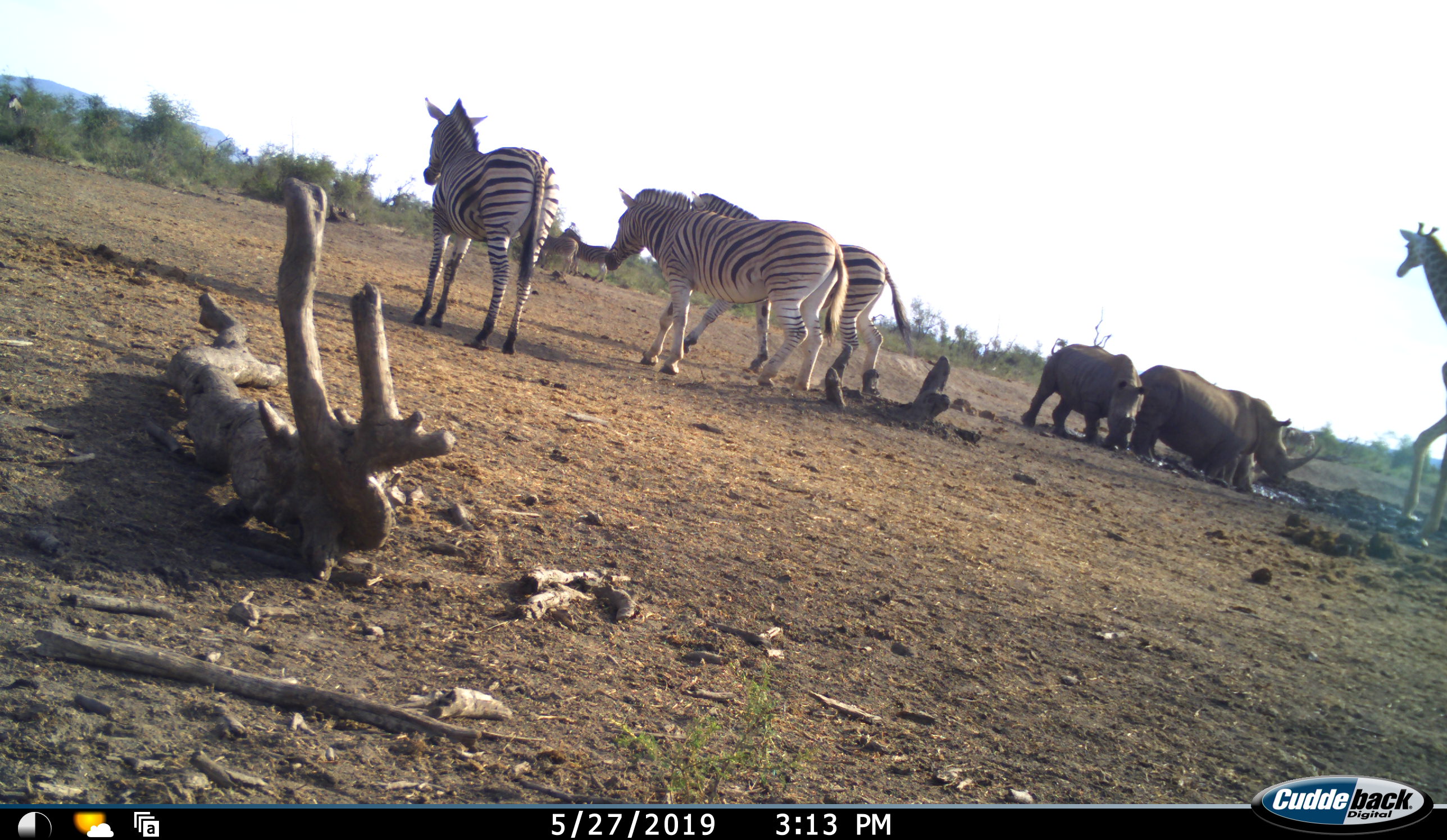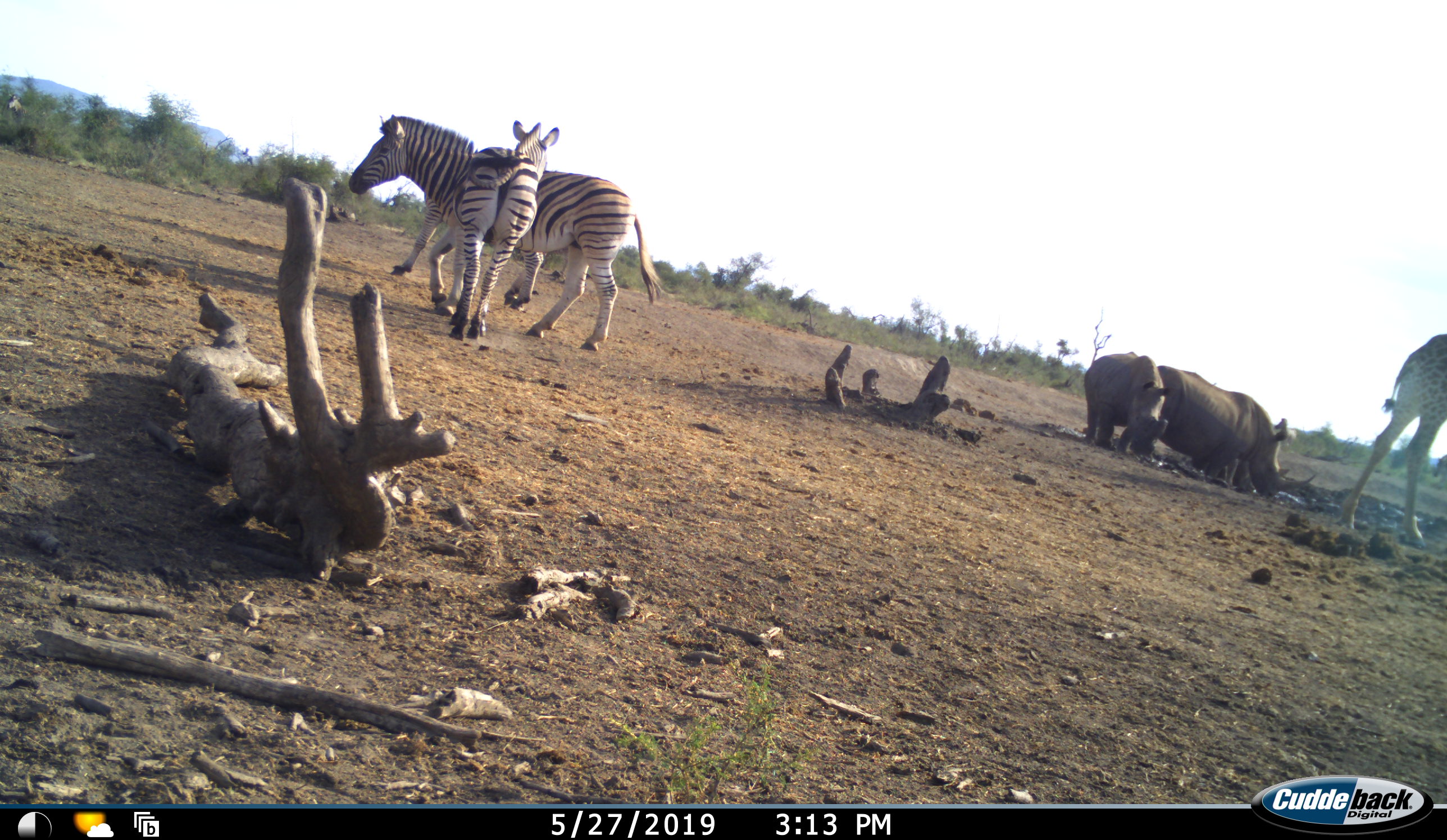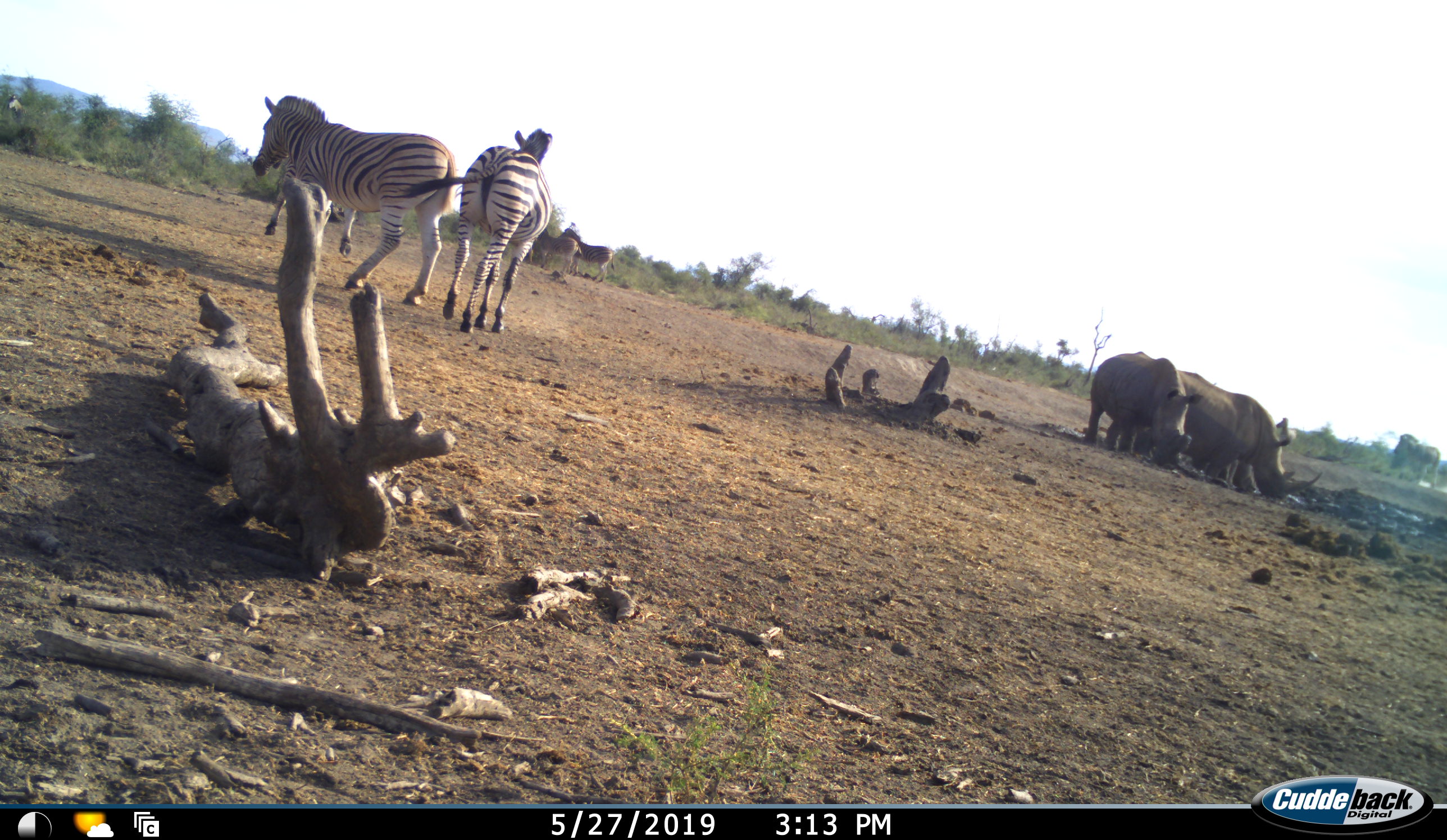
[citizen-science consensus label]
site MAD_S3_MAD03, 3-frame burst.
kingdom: Animalia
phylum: Chordata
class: Mammalia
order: Artiodactyla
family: Giraffidae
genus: Giraffa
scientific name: Giraffa camelopardalis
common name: giraffe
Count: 1.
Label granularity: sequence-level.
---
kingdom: Animalia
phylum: Chordata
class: Mammalia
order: Perissodactyla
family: Rhinocerotidae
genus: Ceratotherium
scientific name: Ceratotherium simum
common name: white rhinoceros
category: rhinoceroswhite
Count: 3.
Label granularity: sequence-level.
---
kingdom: Animalia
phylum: Chordata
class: Mammalia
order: Perissodactyla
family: Equidae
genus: Equus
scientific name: Equus quagga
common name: plains zebra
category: zebraplains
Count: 5.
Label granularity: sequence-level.